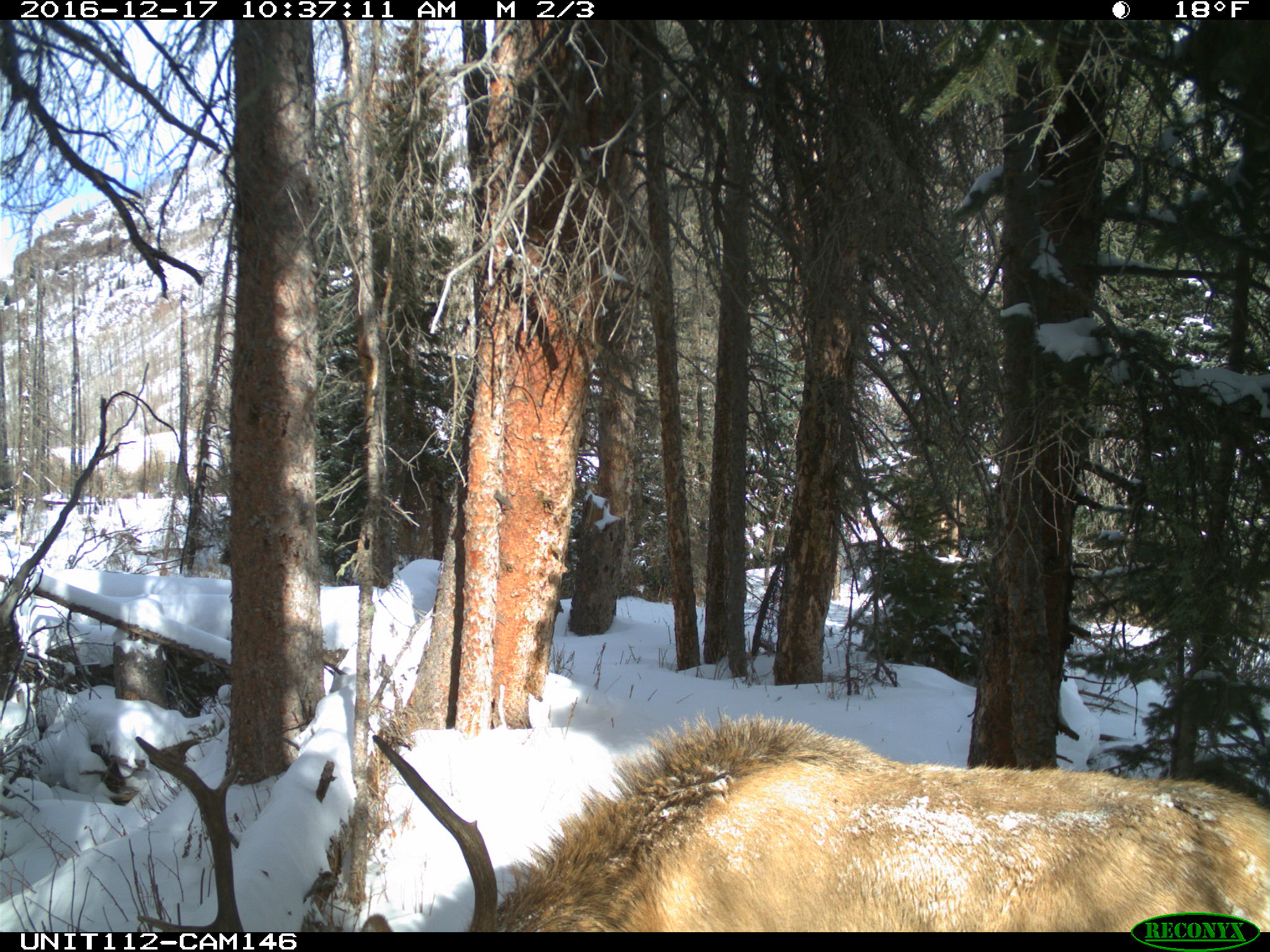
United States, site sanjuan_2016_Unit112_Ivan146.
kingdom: Animalia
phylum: Chordata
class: Mammalia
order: Artiodactyla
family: Cervidae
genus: Cervus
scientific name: Cervus elaphus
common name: red deer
Cervus elaphus (red deer).